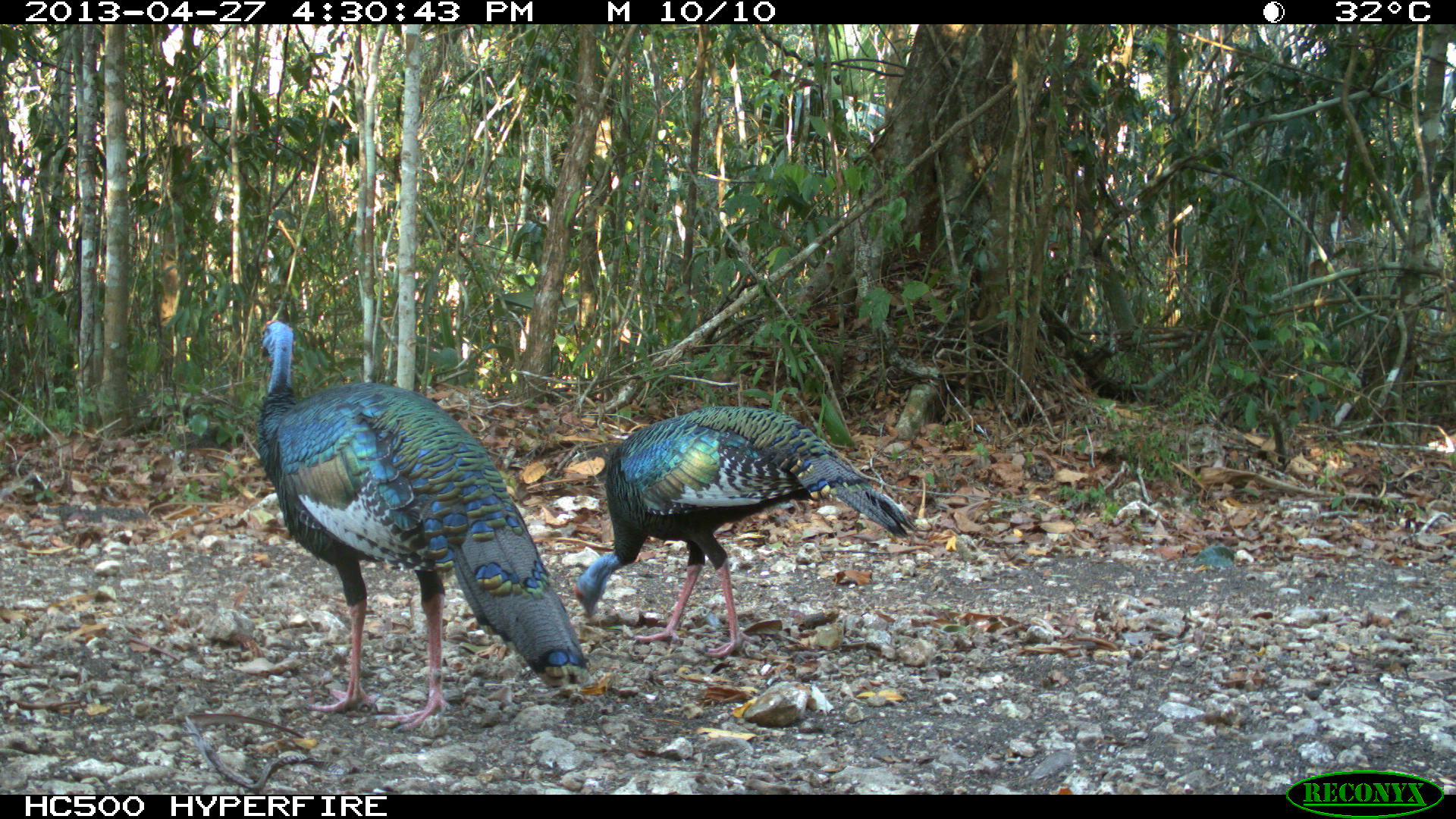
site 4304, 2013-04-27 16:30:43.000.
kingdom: Animalia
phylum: Chordata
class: Aves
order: Galliformes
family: Phasianidae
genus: Meleagris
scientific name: Meleagris ocellata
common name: ocellated turkey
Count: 2.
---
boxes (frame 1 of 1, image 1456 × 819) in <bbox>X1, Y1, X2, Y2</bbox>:
meleagris ocellata: <bbox>254, 321, 591, 732</bbox>; <bbox>570, 407, 917, 656</bbox>